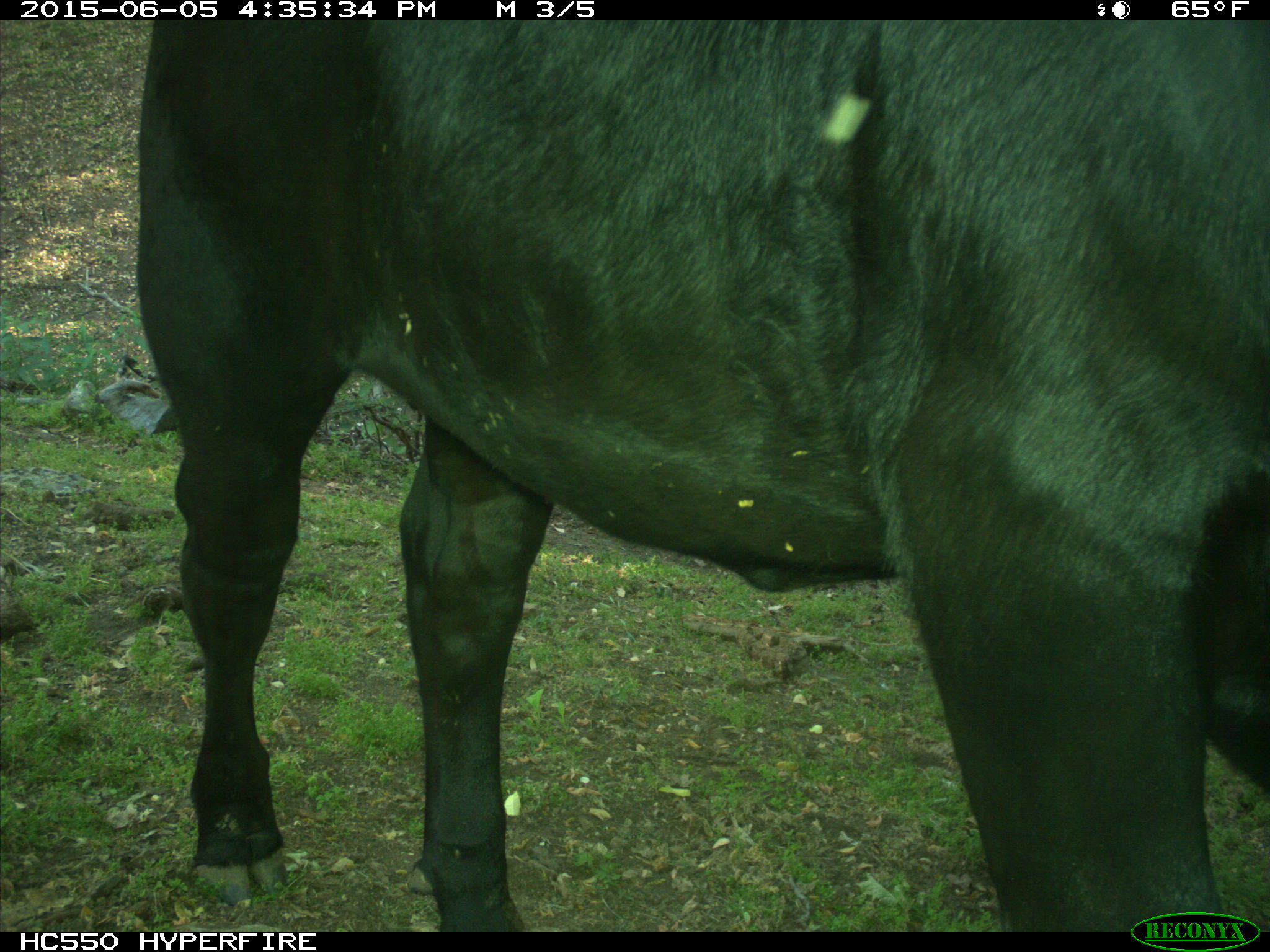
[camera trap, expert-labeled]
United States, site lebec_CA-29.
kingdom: Animalia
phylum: Chordata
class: Mammalia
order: Artiodactyla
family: Bovidae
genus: Bos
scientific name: Bos taurus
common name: domestic cow